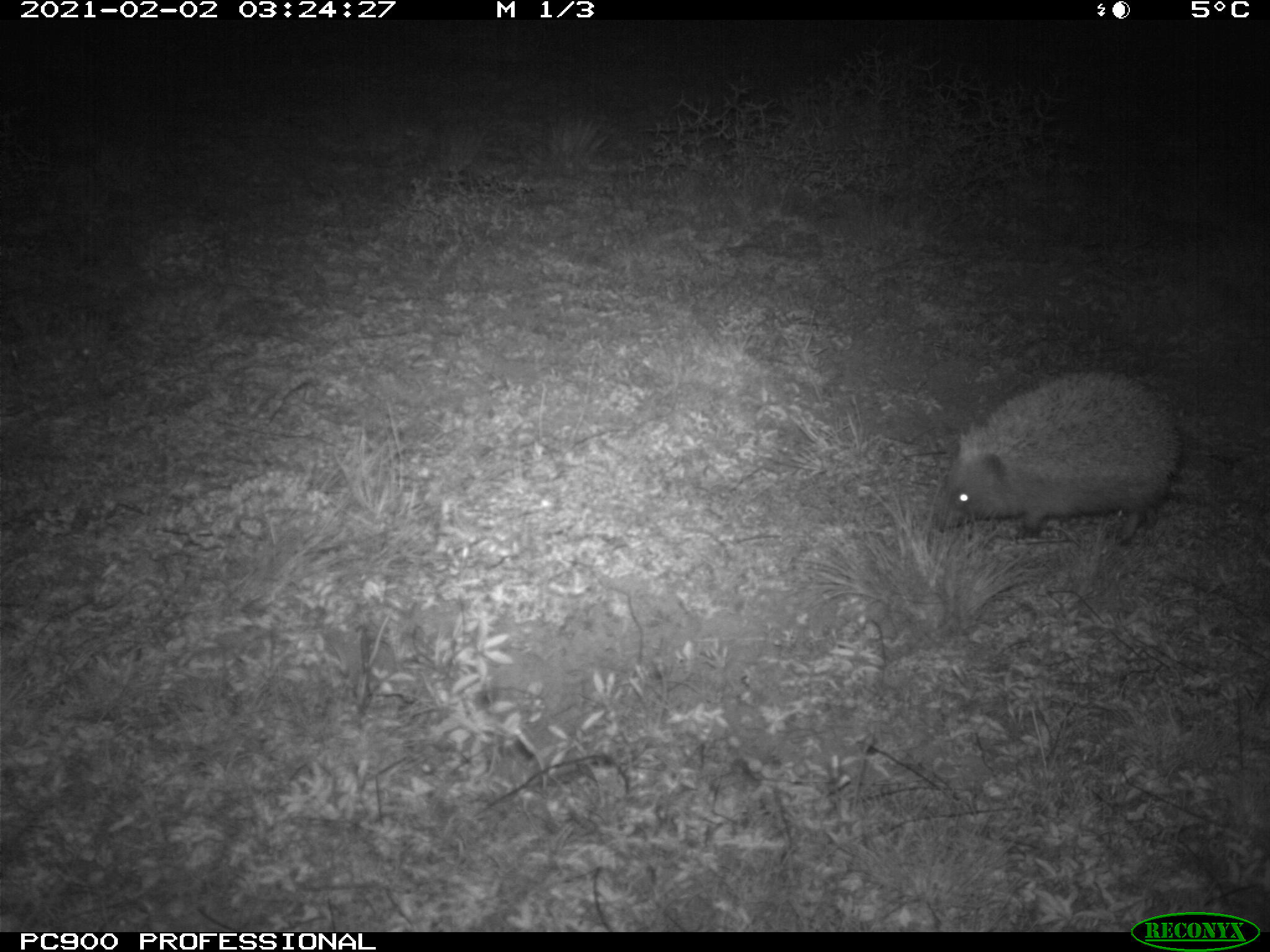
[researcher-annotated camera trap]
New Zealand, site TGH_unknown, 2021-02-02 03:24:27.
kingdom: Animalia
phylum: Chordata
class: Mammalia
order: Eulipotyphla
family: Erinaceidae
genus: Erinaceus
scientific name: Erinaceus europaeus europaeus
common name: european hedgehog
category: hedgehog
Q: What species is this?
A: Hedgehog (european hedgehog) (Erinaceus europaeus europaeus).